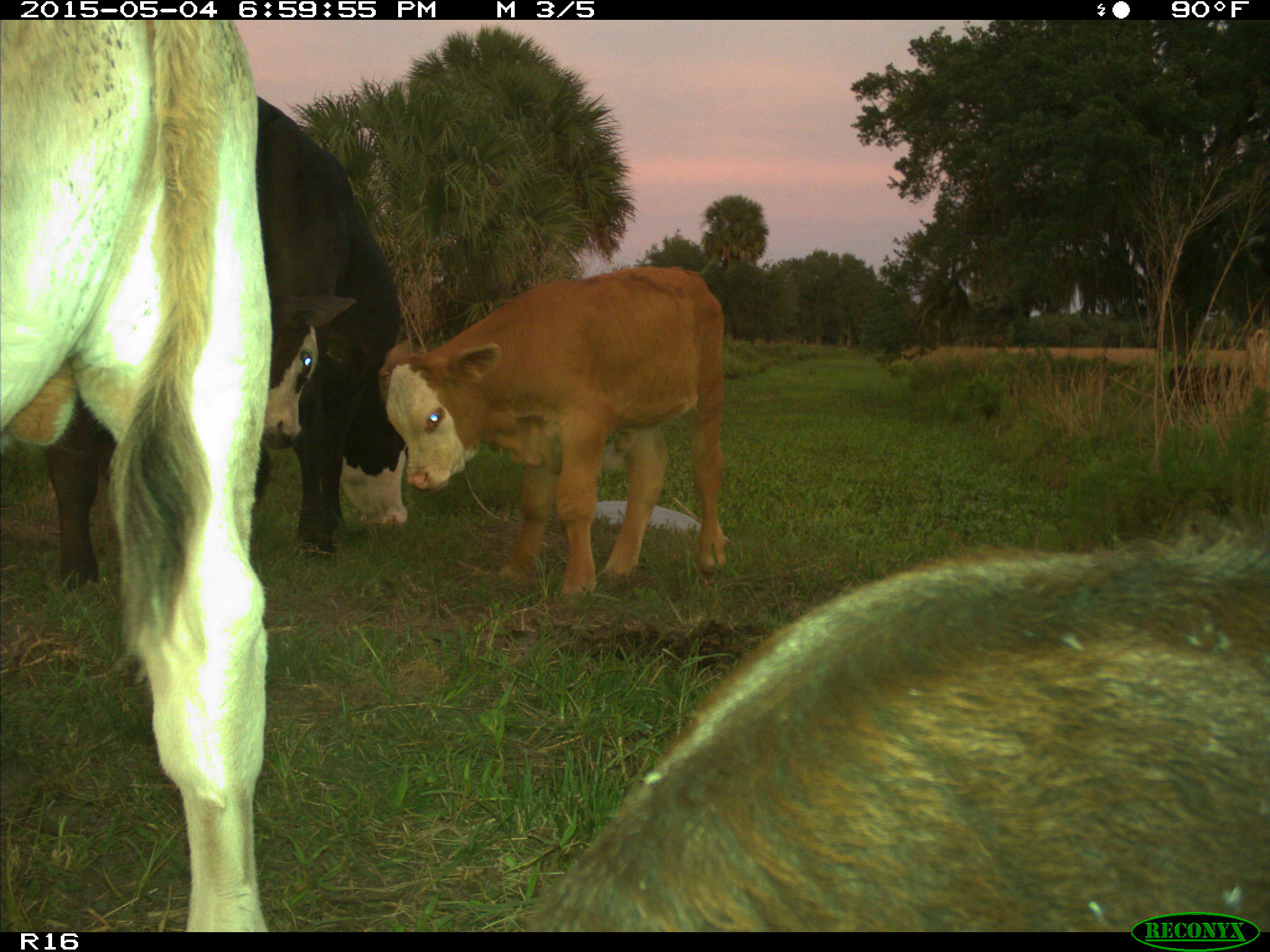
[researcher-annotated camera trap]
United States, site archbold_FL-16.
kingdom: Animalia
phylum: Chordata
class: Mammalia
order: Artiodactyla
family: Bovidae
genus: Bos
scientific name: Bos taurus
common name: domestic cow